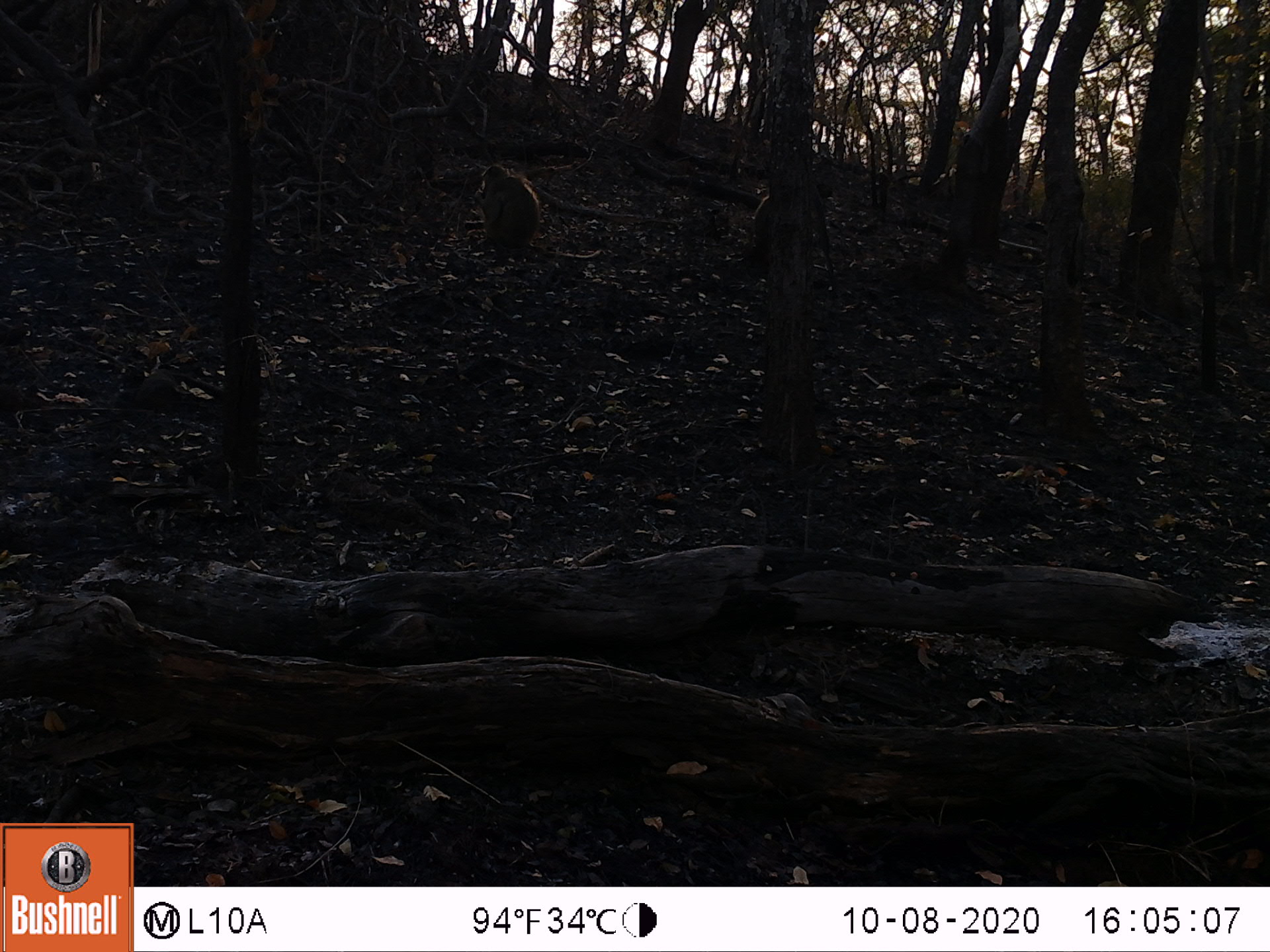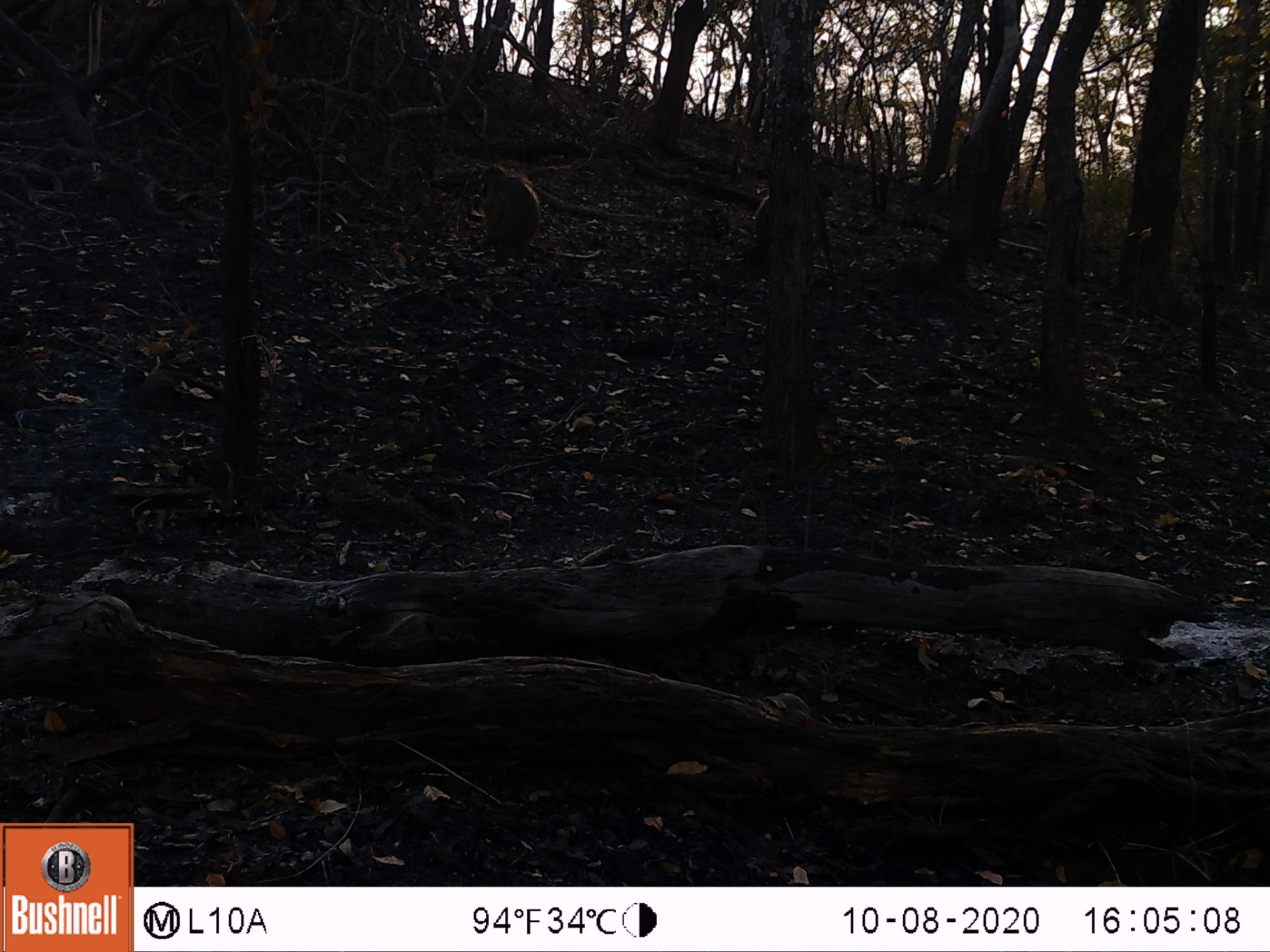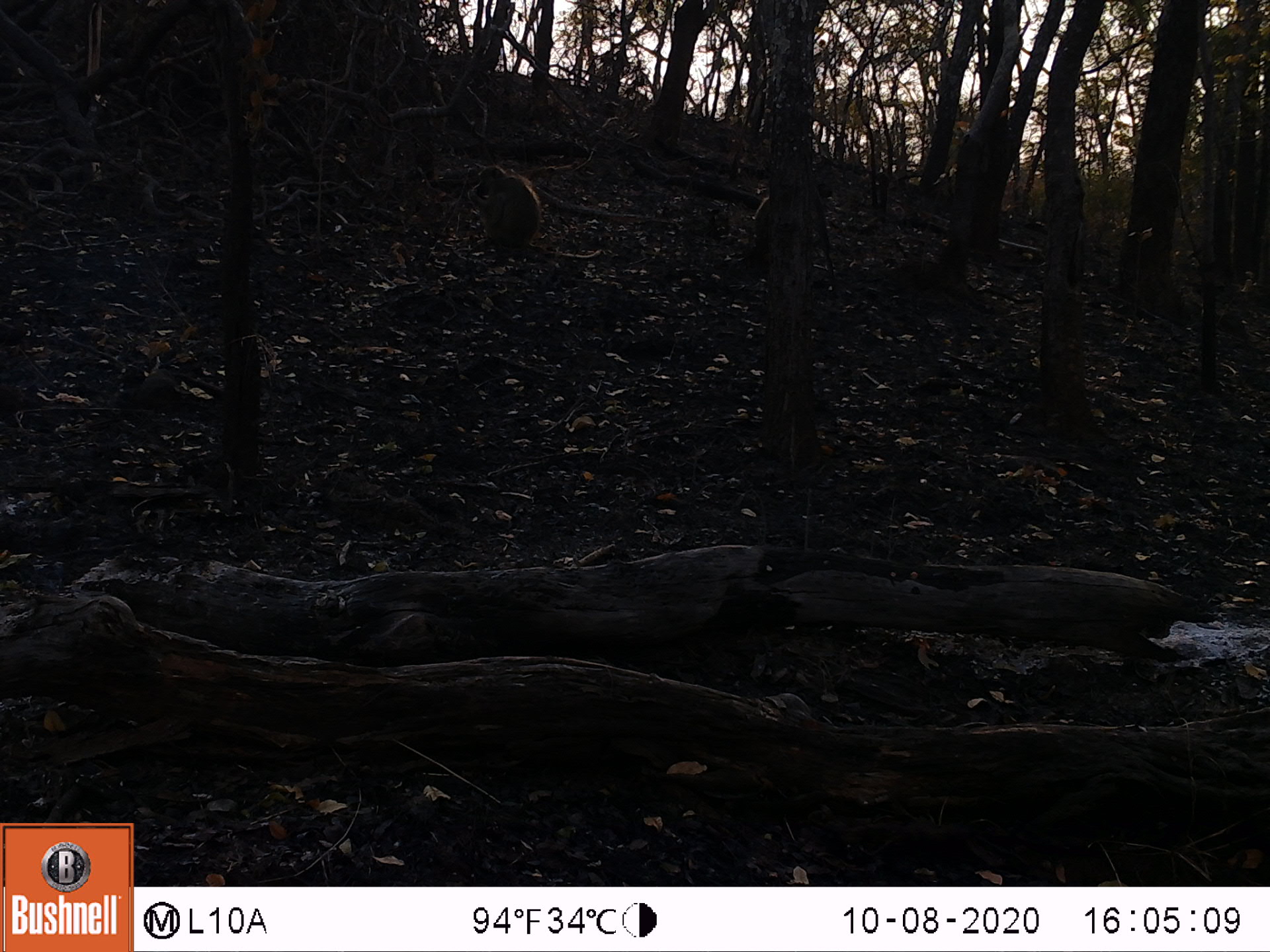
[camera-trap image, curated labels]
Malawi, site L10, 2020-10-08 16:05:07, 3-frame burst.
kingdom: Animalia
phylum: Chordata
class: Mammalia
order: Primates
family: Cercopithecidae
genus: Papio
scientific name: Papio cynocephalus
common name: yellow baboon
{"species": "yellow baboon (Papio cynocephalus)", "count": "1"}